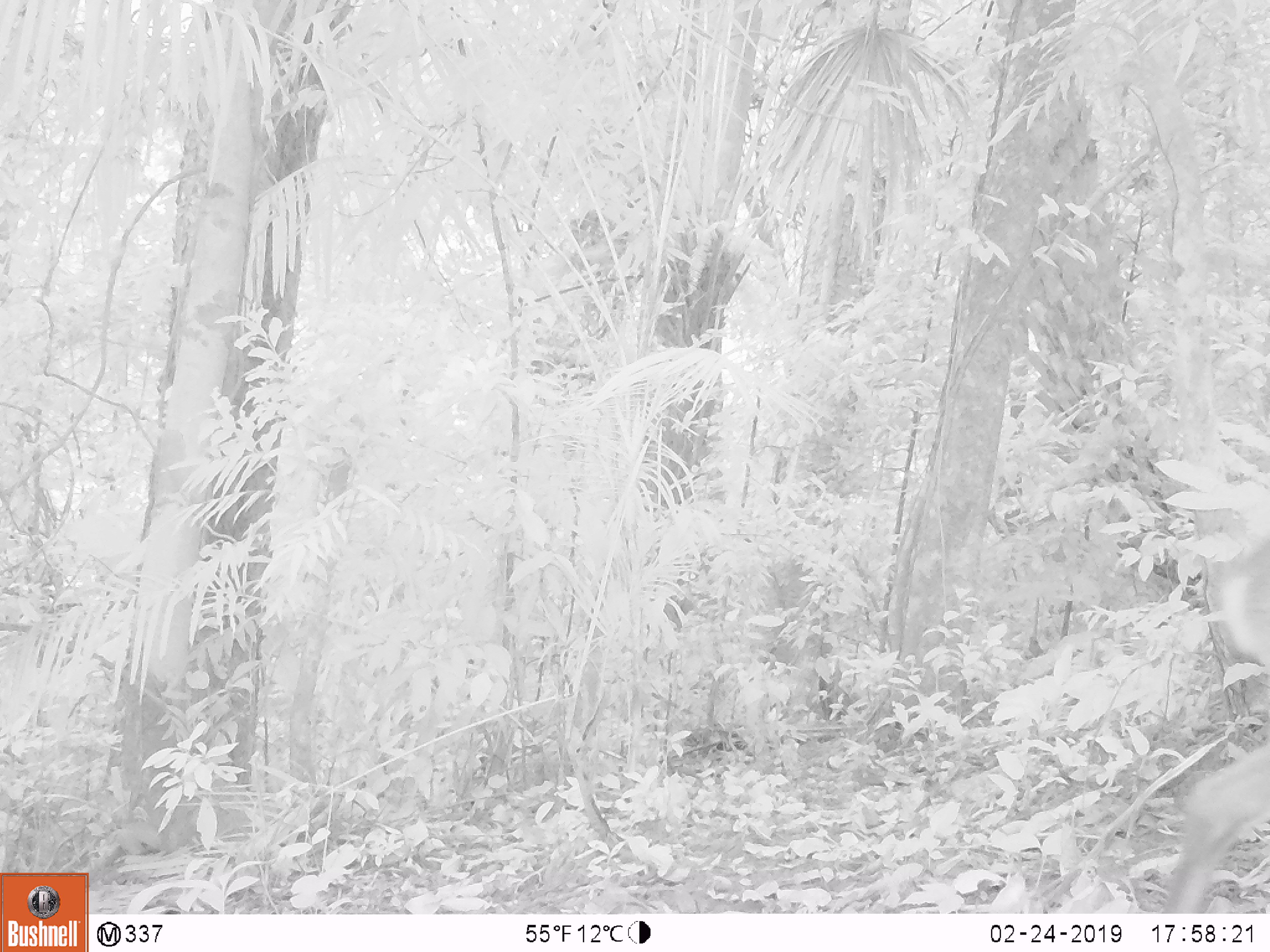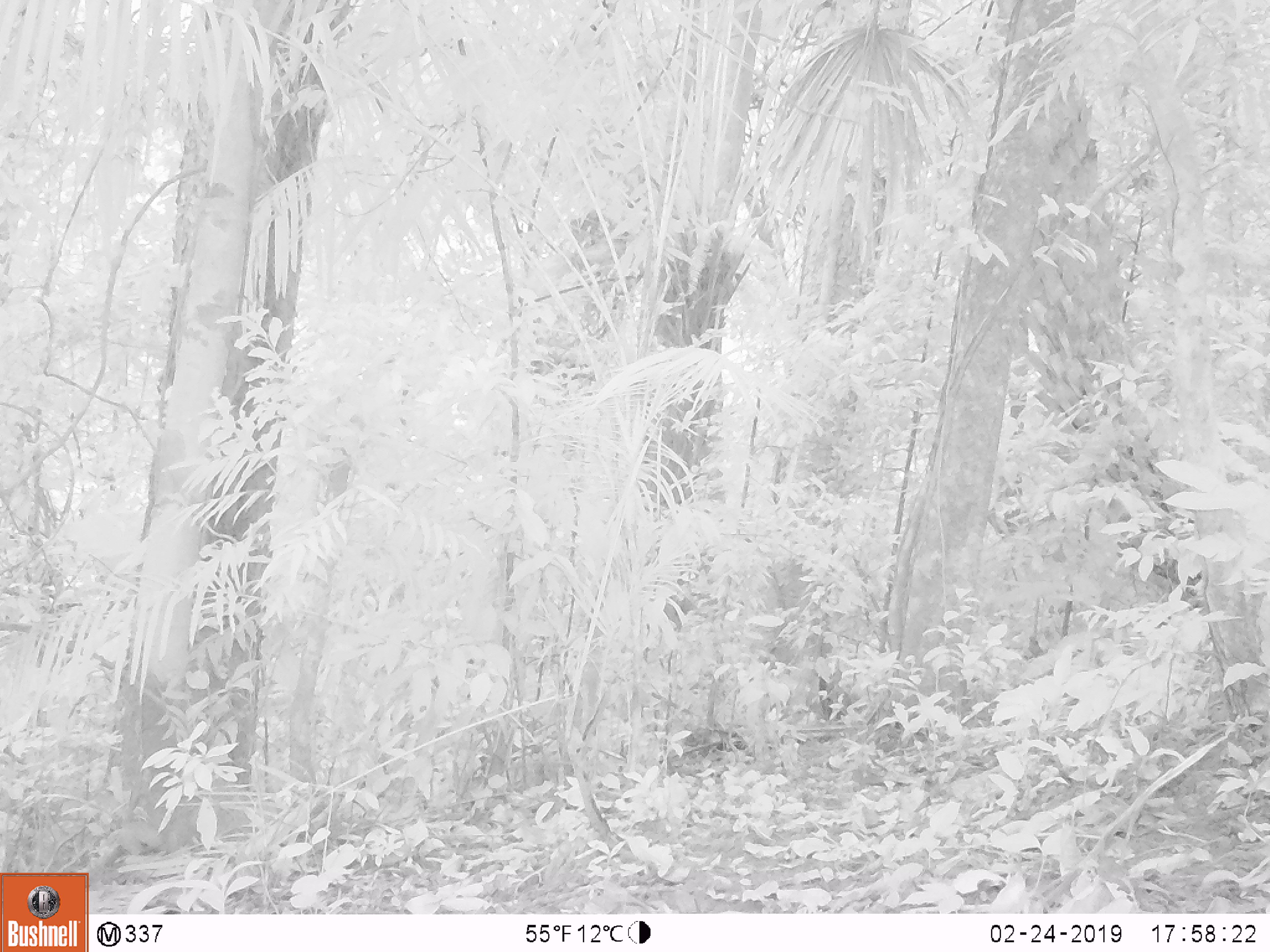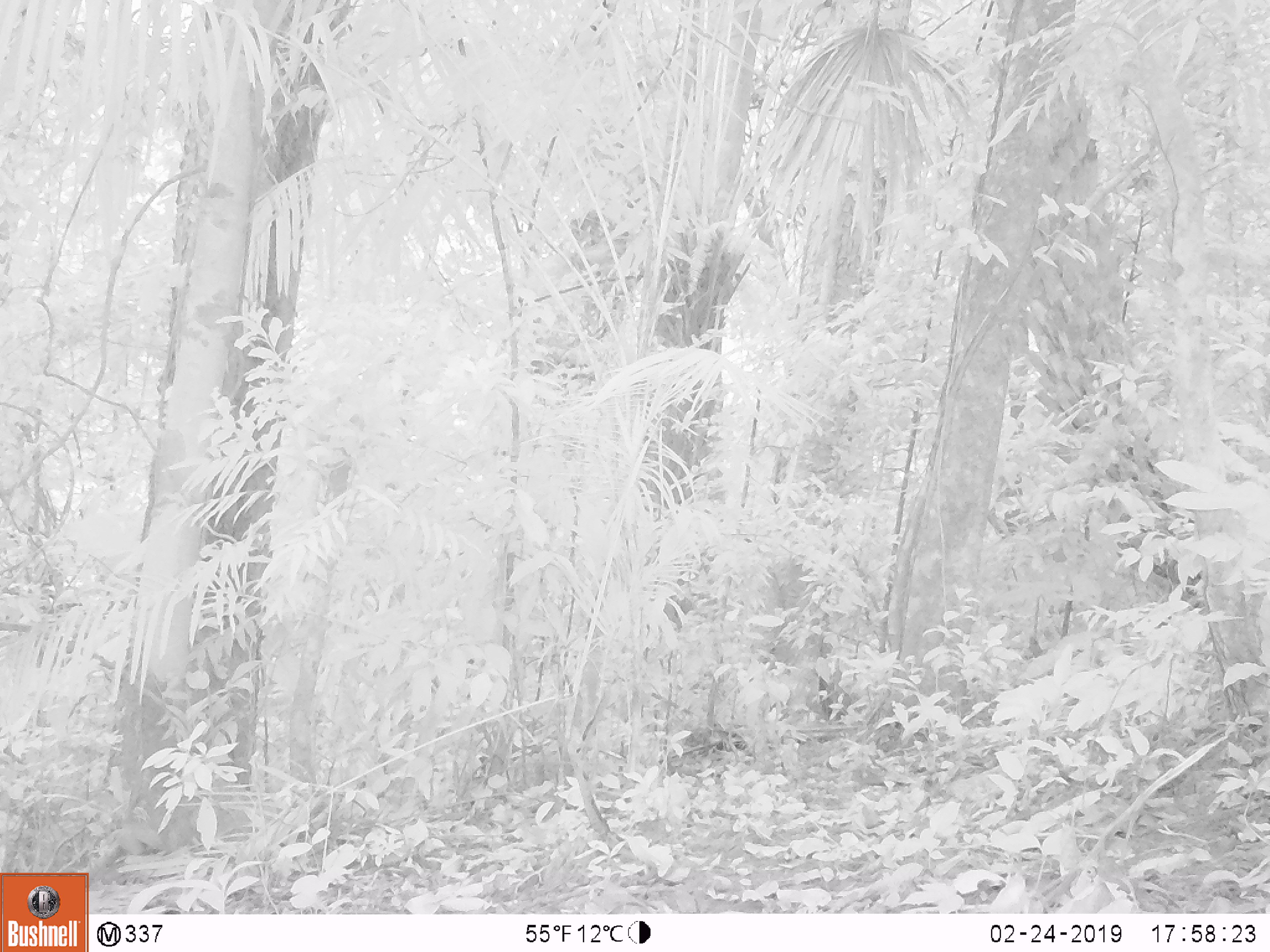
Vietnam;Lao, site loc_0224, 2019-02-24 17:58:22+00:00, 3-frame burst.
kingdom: Animalia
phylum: Chordata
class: Mammalia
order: Artiodactyla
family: Cervidae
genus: Muntiacus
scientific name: Muntiacus vuquangensis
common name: large-antlered muntjac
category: large antlered muntjac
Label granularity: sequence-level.